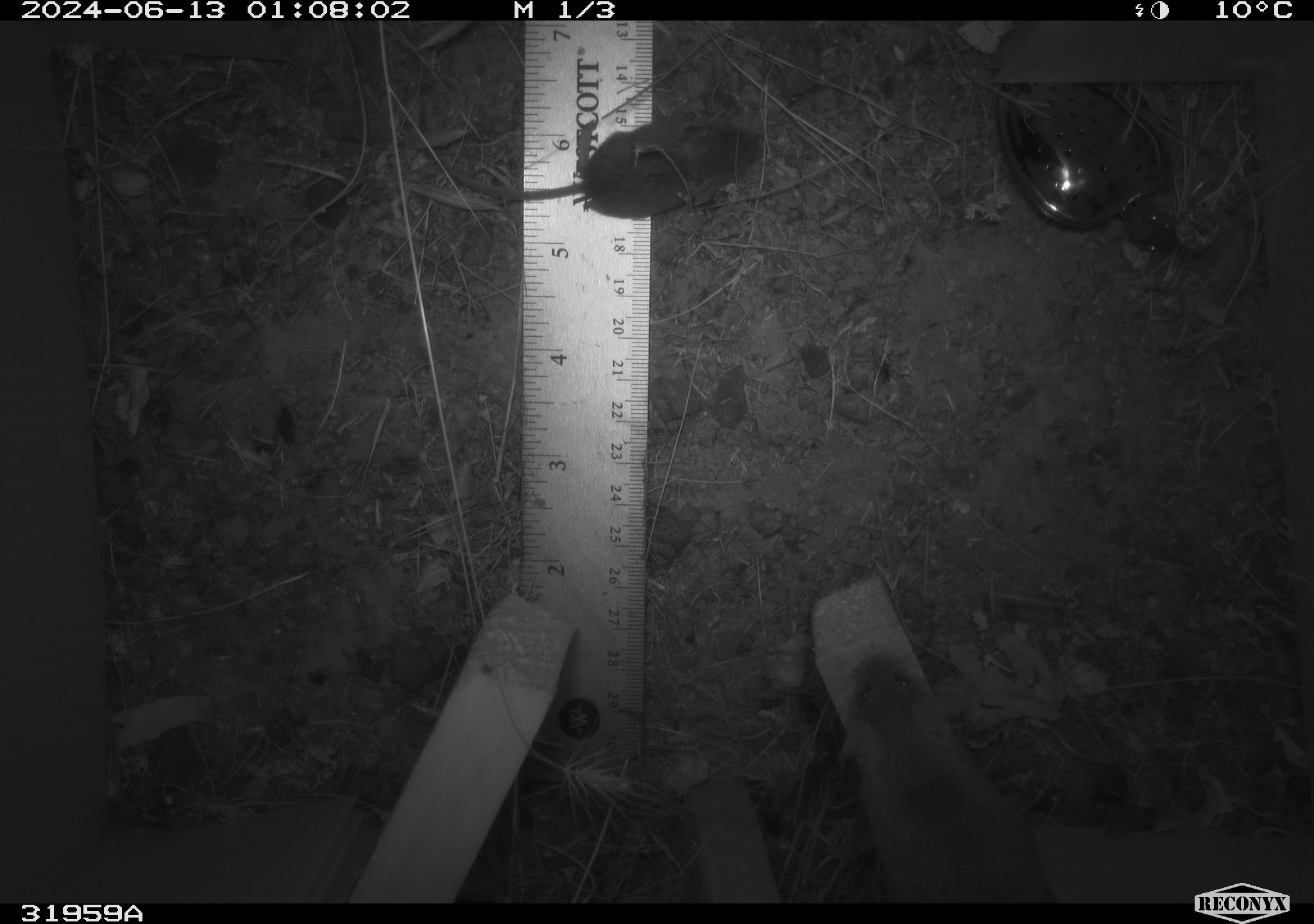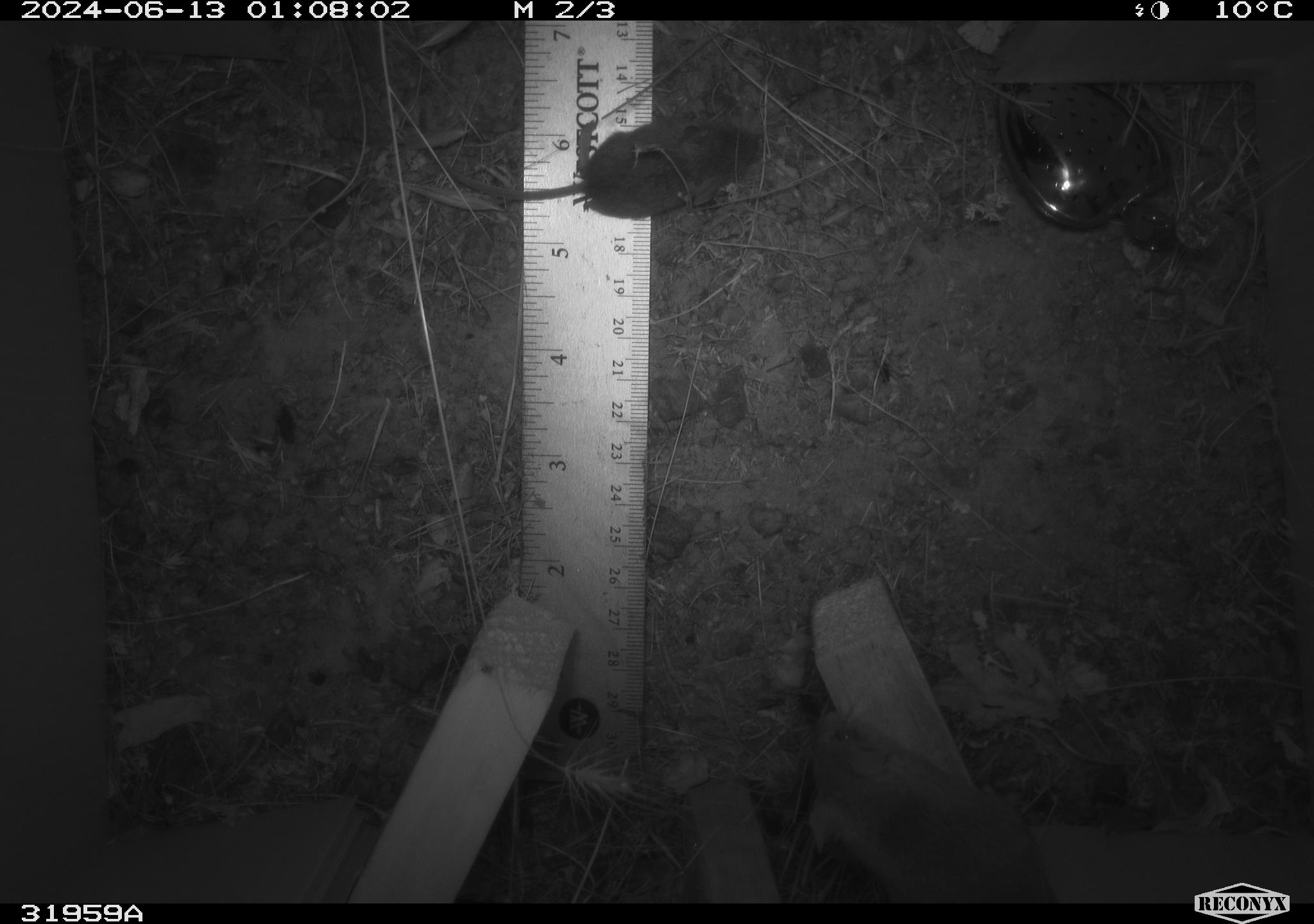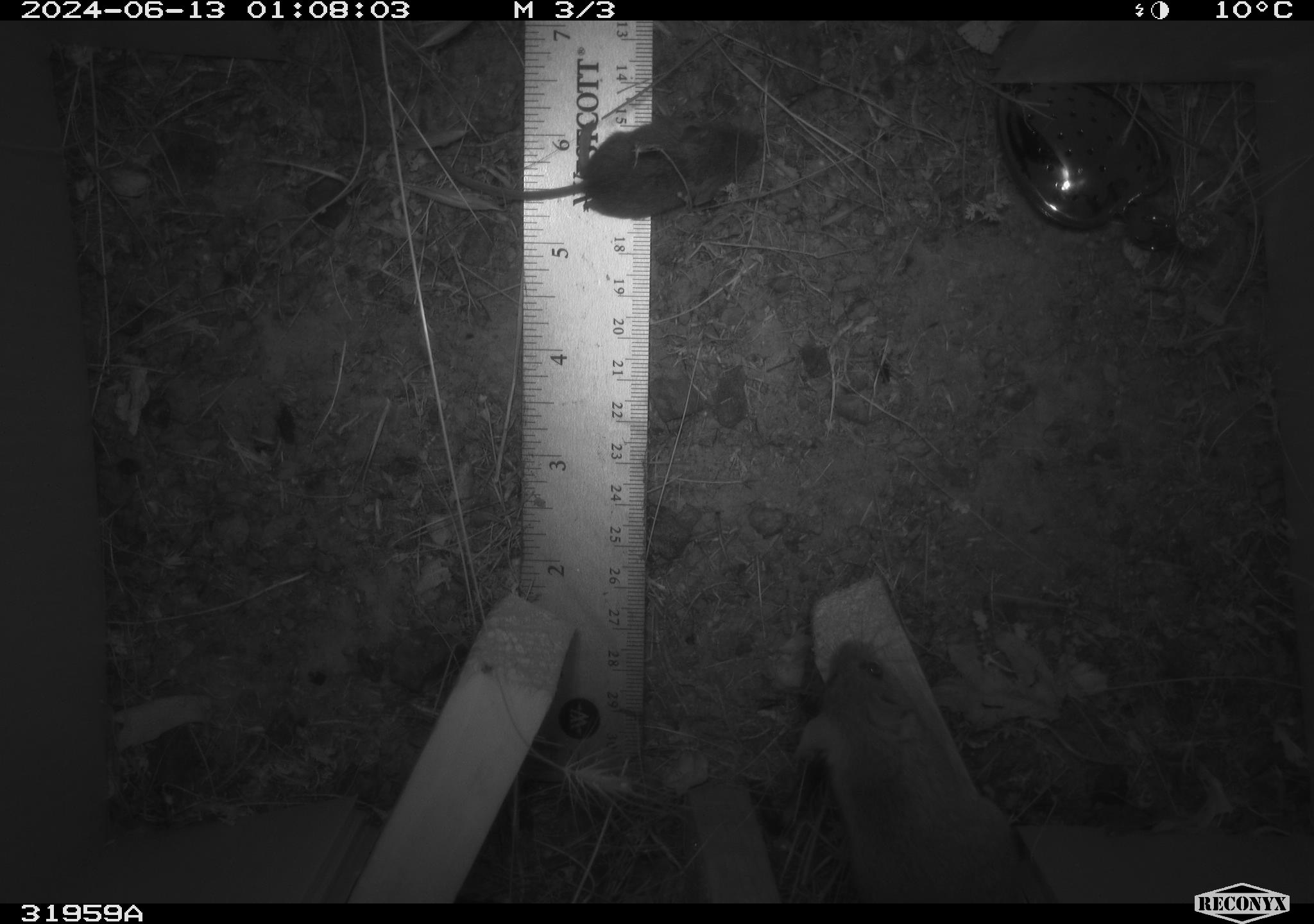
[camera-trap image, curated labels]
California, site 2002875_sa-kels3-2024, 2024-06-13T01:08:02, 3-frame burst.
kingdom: Animalia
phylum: Chordata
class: Mammalia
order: Rodentia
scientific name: Rodentia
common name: mouse species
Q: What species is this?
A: Mouse species (Rodentia).